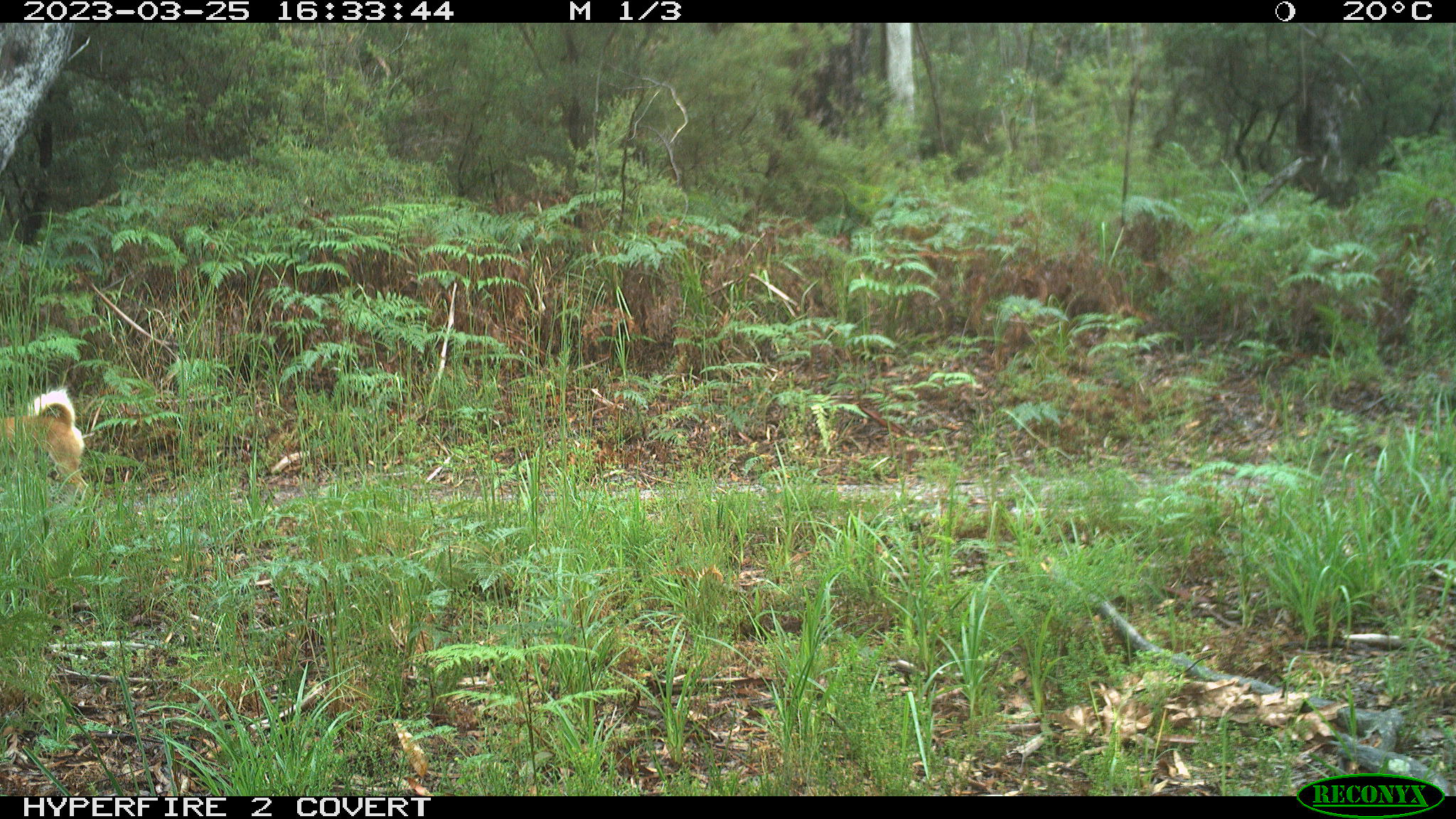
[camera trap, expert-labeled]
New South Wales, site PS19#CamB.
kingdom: Animalia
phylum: Chordata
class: Mammalia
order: Carnivora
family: Canidae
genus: Canis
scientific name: Canis familiaris dingo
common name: dingo